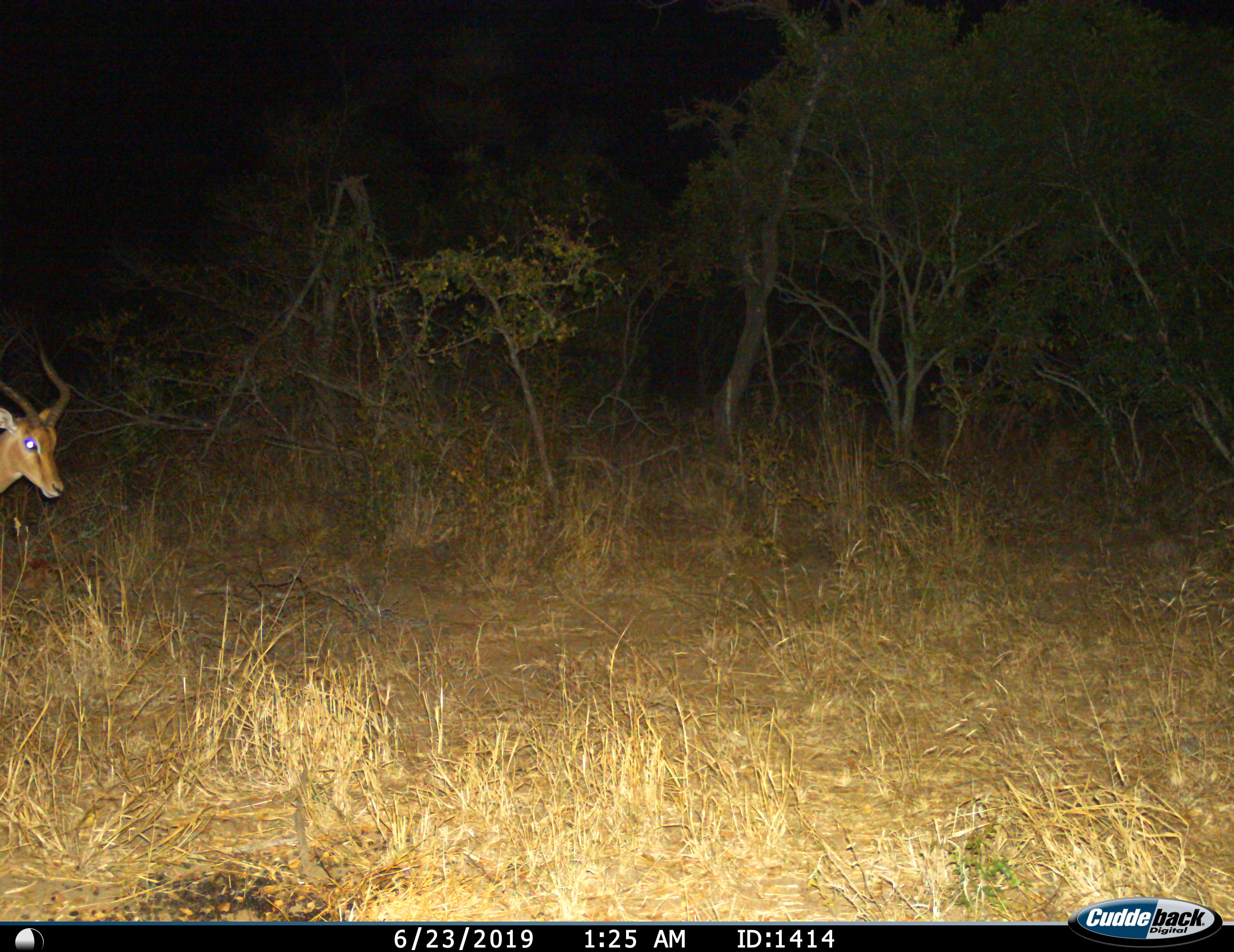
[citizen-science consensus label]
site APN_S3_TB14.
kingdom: Animalia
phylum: Chordata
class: Mammalia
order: Artiodactyla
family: Bovidae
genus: Aepyceros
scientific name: Aepyceros melampus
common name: impala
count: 1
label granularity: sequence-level